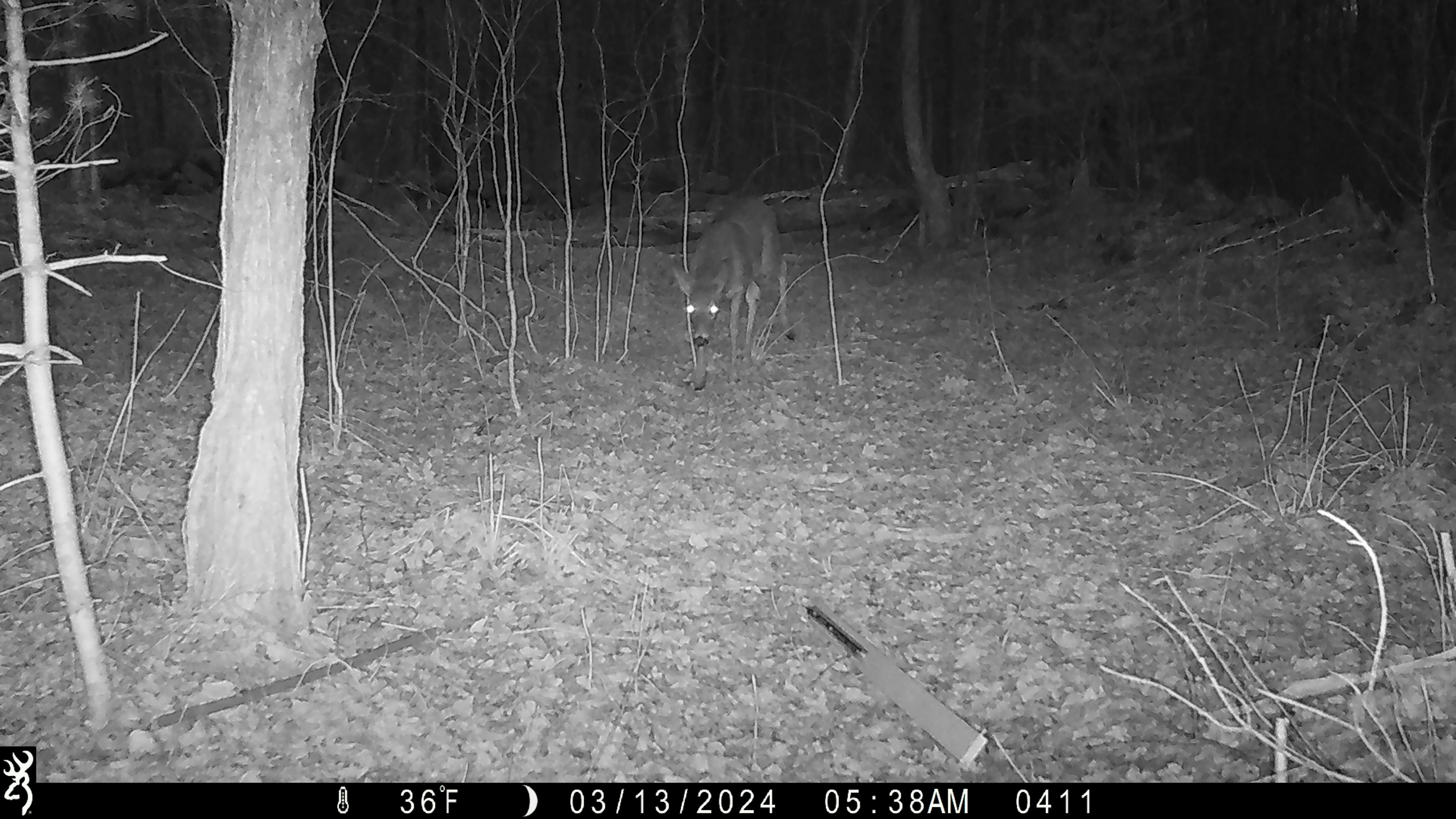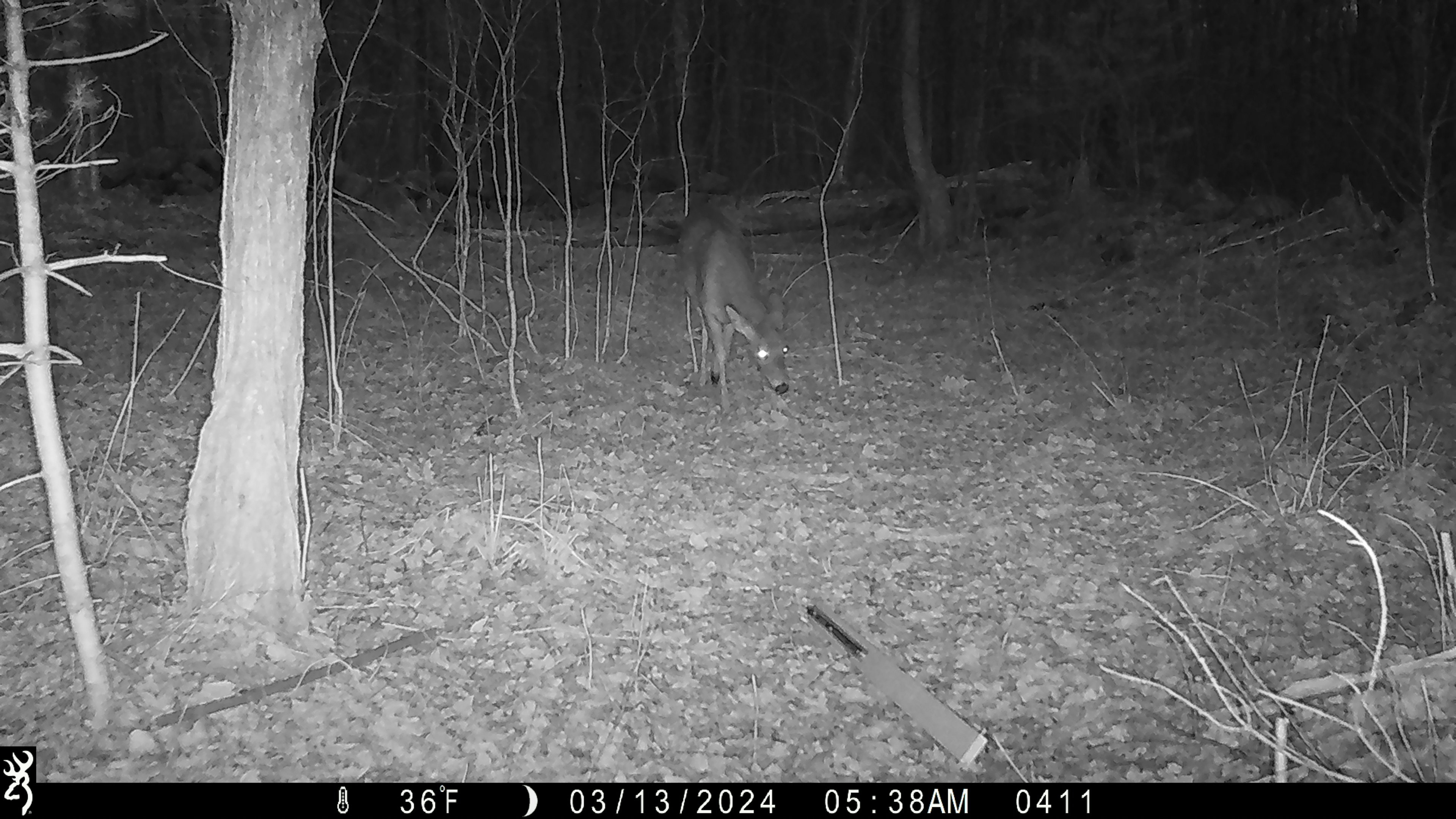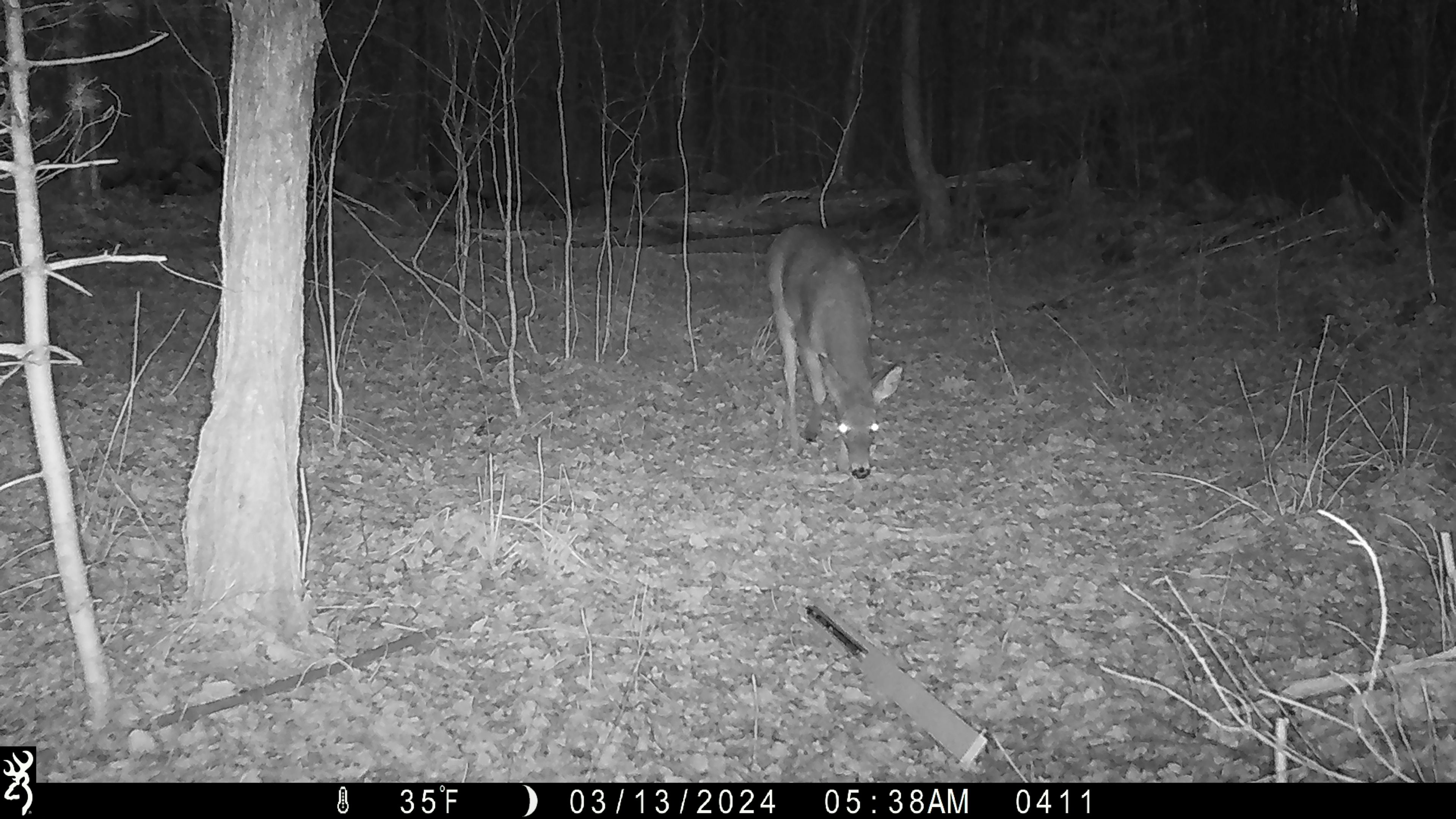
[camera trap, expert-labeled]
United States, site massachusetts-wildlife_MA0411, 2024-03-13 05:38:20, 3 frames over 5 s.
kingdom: Animalia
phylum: Chordata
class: Mammalia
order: Artiodactyla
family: Cervidae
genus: Odocoileus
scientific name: Odocoileus virginianus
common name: white-tailed deer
White-tailed deer (Odocoileus virginianus).